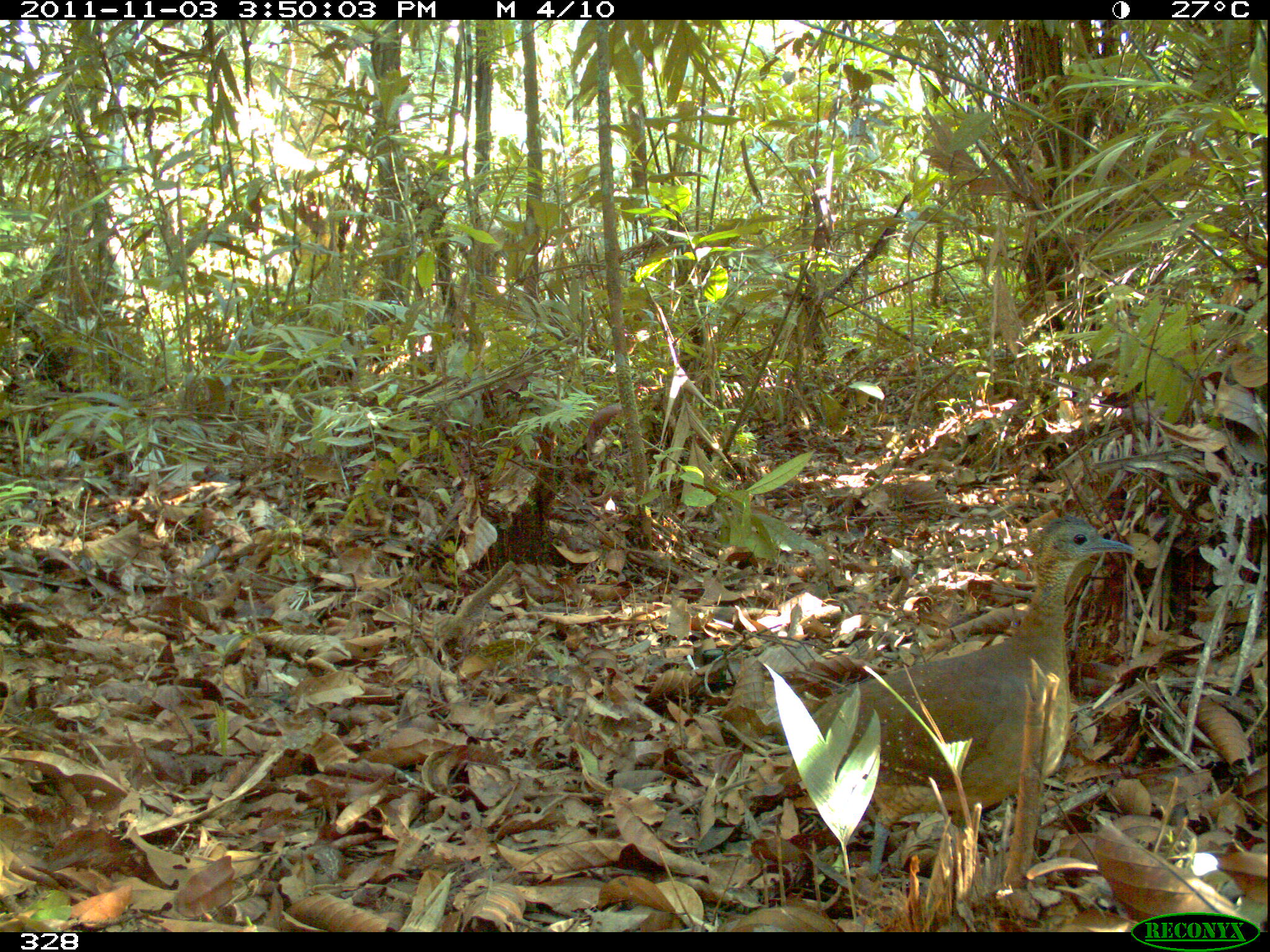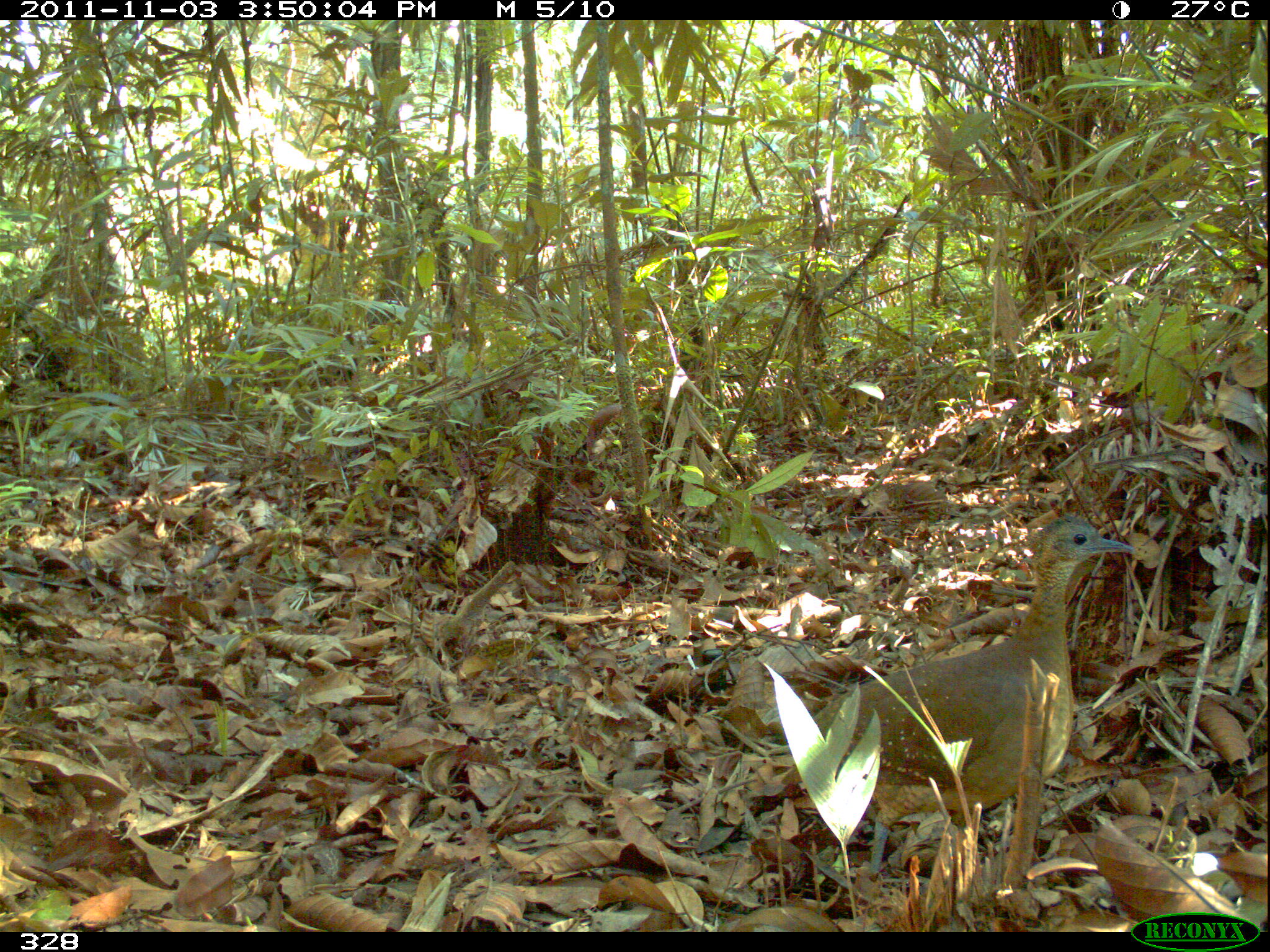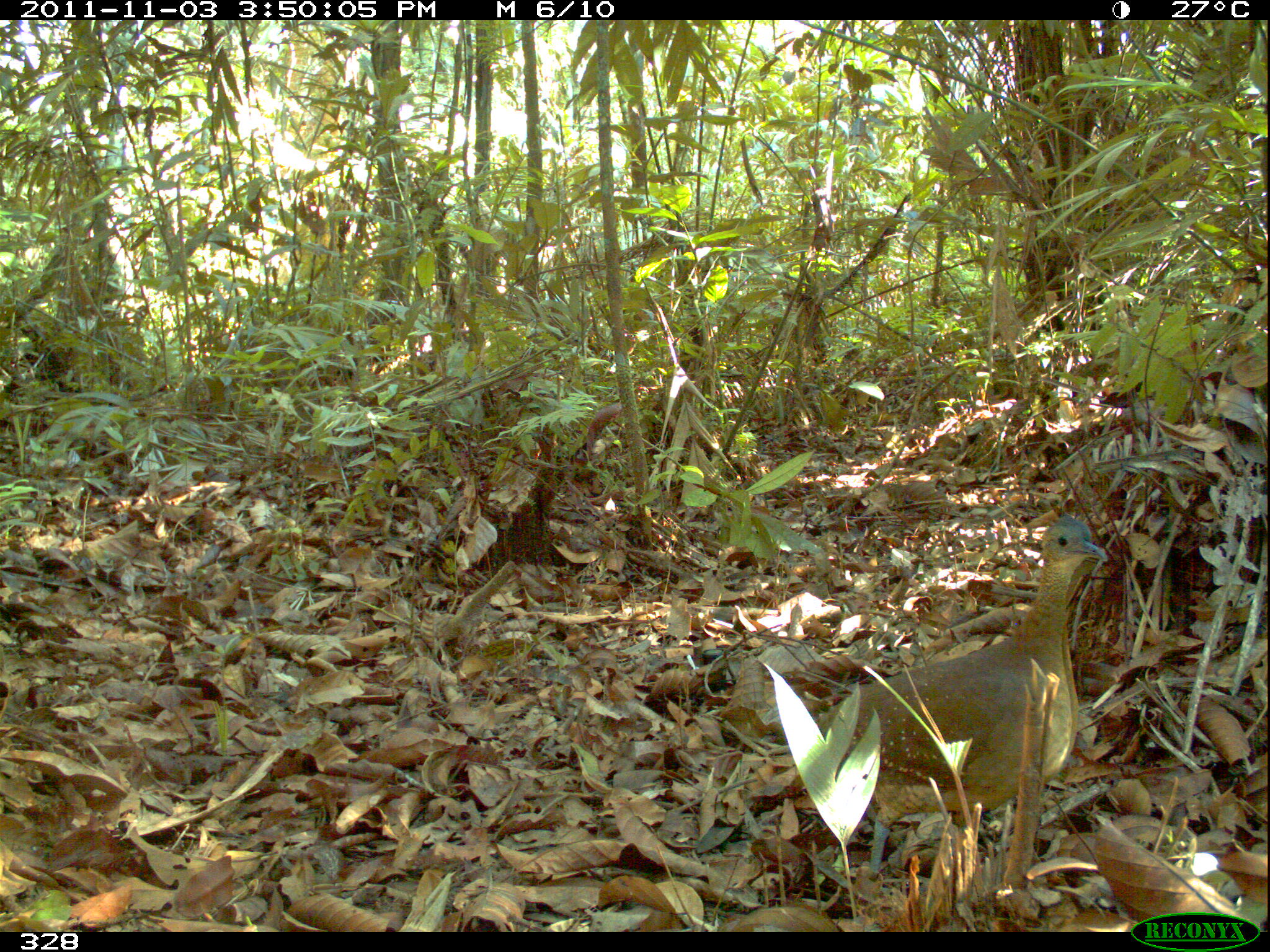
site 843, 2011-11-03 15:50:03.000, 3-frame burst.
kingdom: Animalia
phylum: Chordata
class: Aves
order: Tinamiformes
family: Tinamidae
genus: Tinamus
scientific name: Tinamus guttatus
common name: white-throated tinamou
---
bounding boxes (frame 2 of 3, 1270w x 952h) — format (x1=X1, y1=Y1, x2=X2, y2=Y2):
tinamus guttatus: (x1=781, y1=511, x2=1133, y2=872)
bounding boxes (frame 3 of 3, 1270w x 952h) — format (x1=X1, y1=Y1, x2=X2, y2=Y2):
tinamus guttatus: (x1=807, y1=511, x2=1112, y2=887)